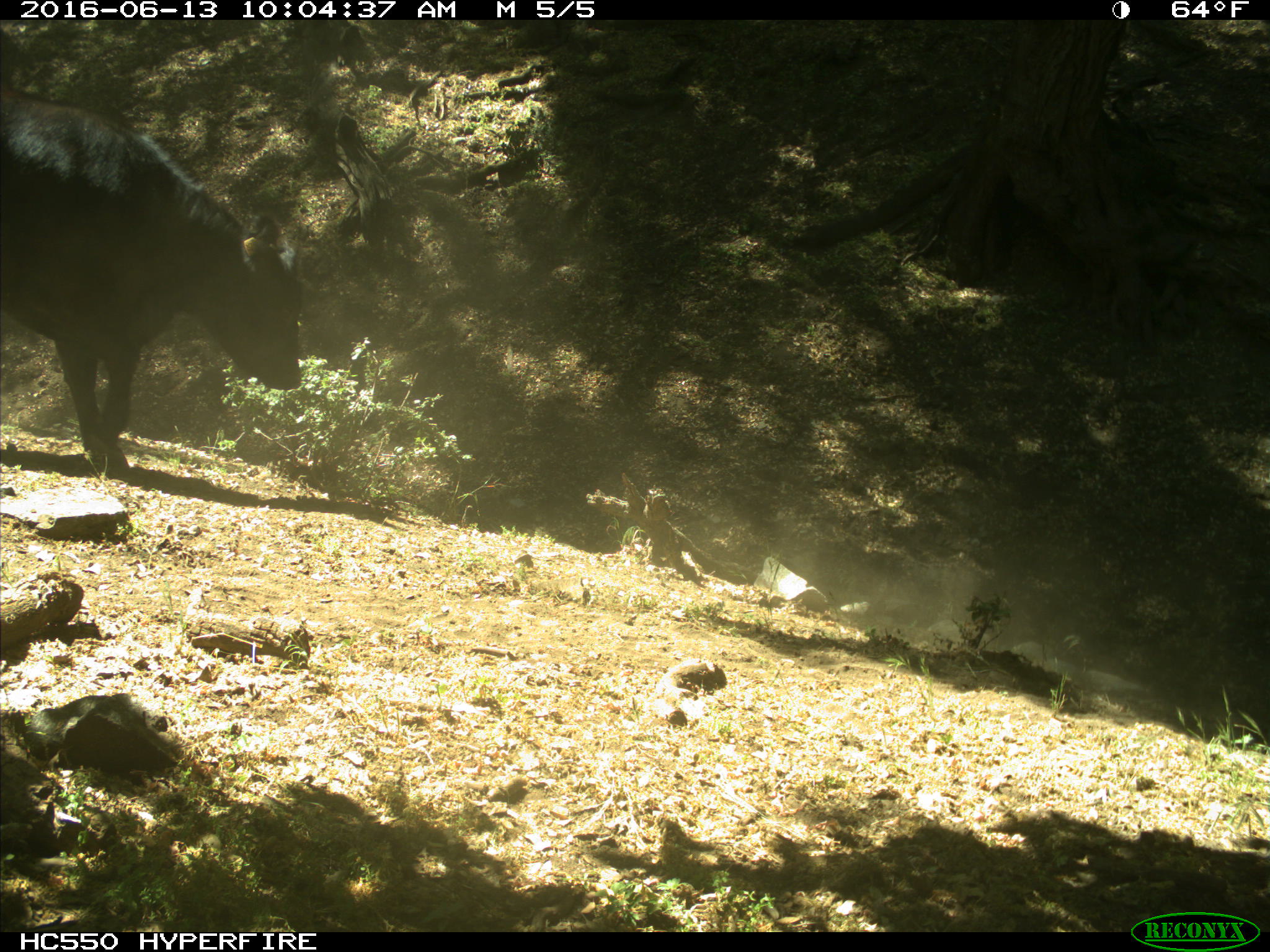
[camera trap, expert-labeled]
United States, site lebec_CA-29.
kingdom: Animalia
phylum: Chordata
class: Mammalia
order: Artiodactyla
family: Bovidae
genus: Bos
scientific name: Bos taurus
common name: domestic cow